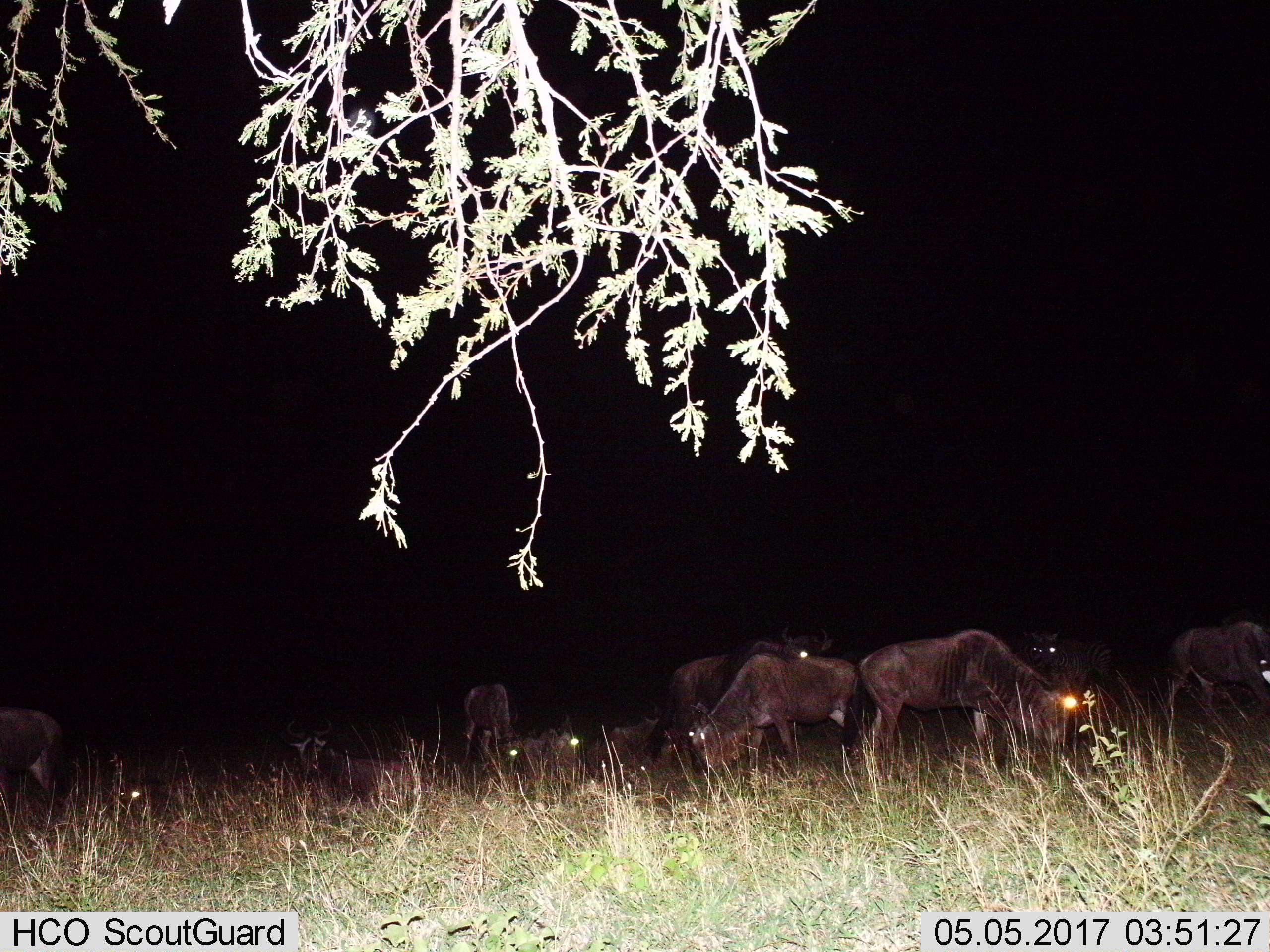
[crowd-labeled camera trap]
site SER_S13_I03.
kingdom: Animalia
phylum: Chordata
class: Mammalia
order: Artiodactyla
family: Bovidae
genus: Connochaetes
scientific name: Connochaetes taurinus taurinus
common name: blue wildebeest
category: wildebeestblue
Wildebeestblue (blue wildebeest) (Connochaetes taurinus taurinus), count 11-50. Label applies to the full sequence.